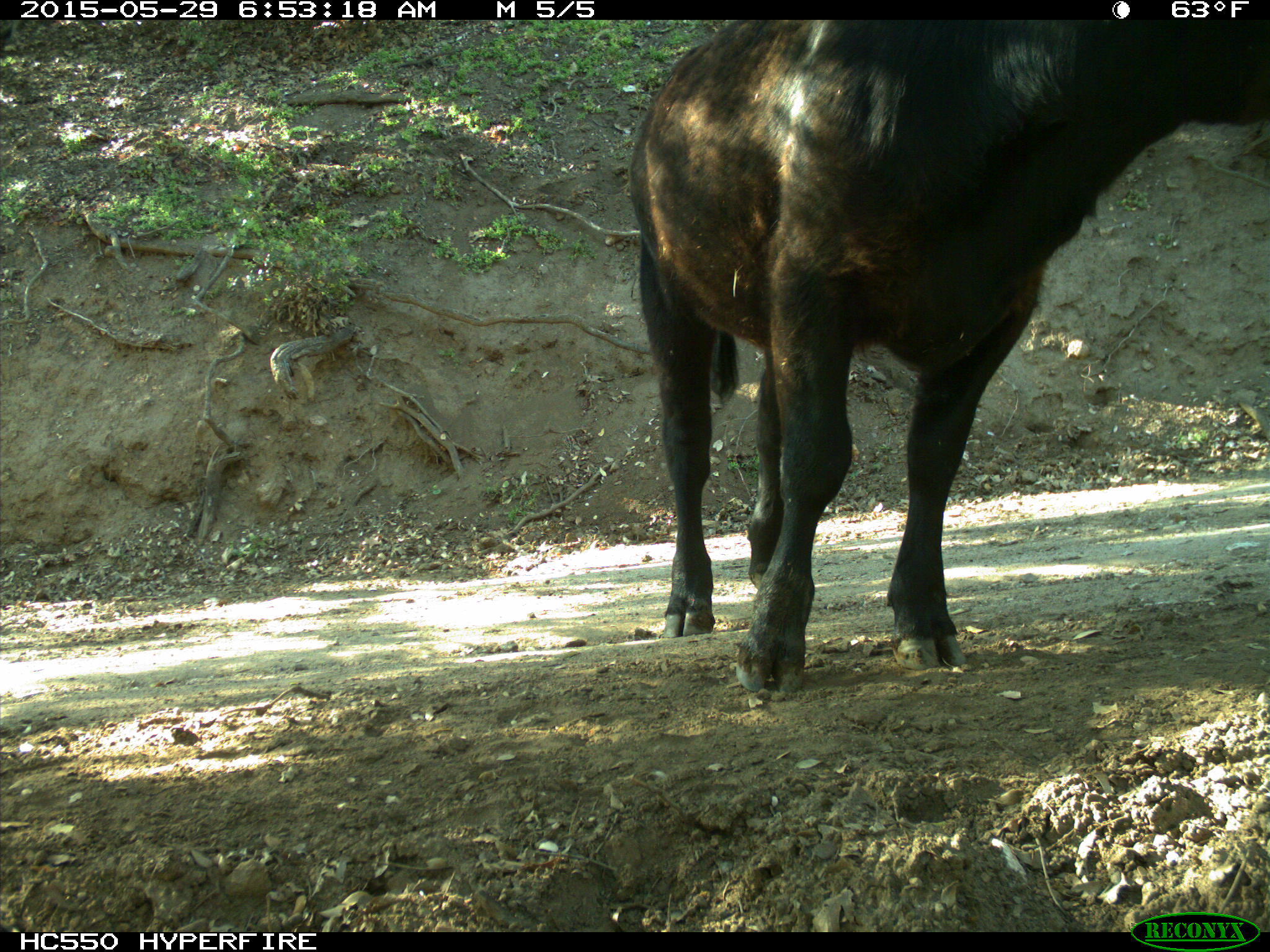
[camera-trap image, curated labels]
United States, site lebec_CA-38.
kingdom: Animalia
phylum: Chordata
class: Mammalia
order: Artiodactyla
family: Bovidae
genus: Bos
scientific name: Bos taurus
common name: domestic cow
Bos taurus (domestic cow).